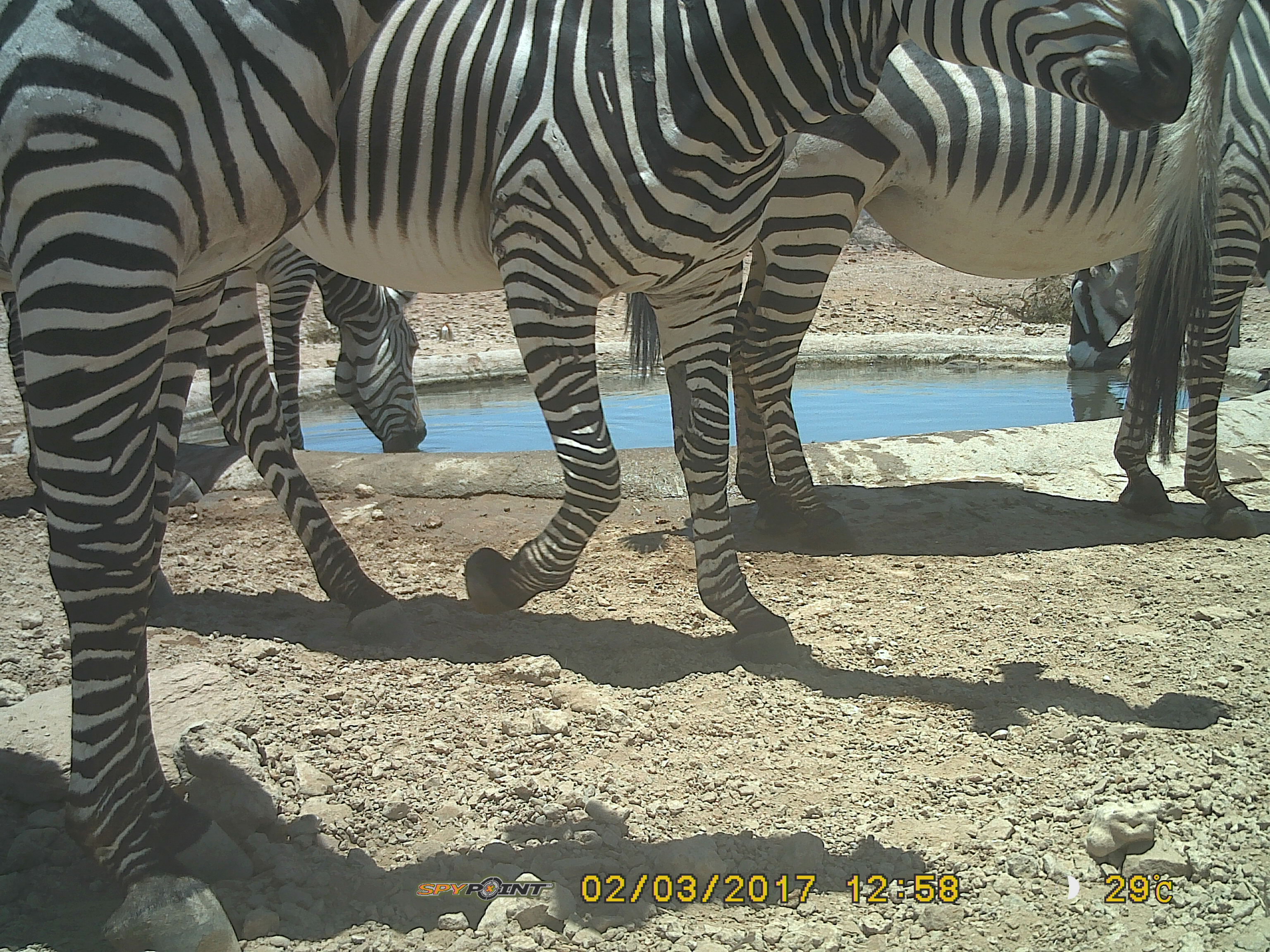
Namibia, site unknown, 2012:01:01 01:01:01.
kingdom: Animalia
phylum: Chordata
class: Mammalia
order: Perissodactyla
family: Equidae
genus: Equus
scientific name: Equus zebra hartmannae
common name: hartmann's mountain zebra